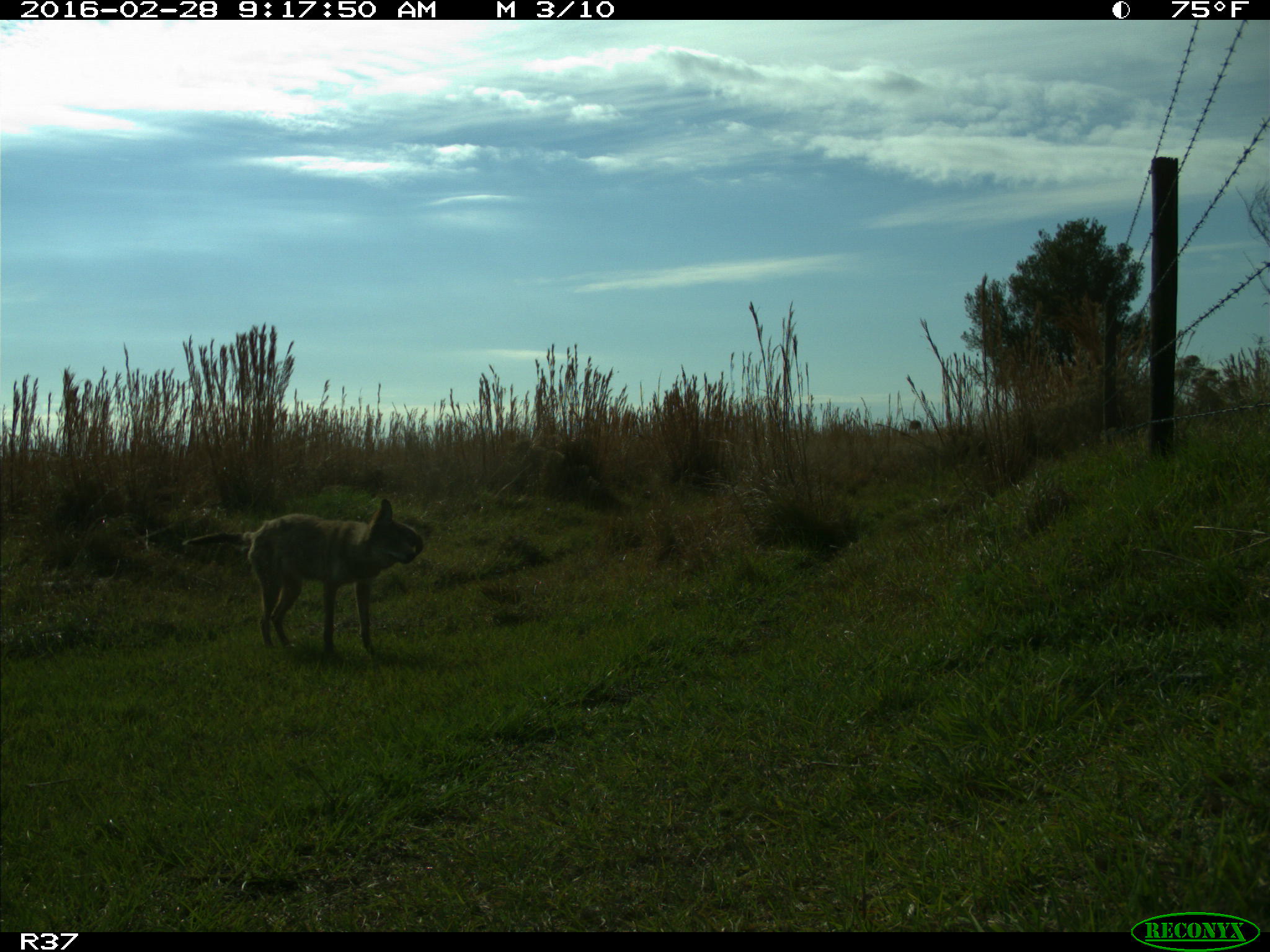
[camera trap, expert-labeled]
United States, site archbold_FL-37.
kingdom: Animalia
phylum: Chordata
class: Mammalia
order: Carnivora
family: Canidae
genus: Canis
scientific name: Canis latrans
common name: coyote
Canis latrans (coyote).